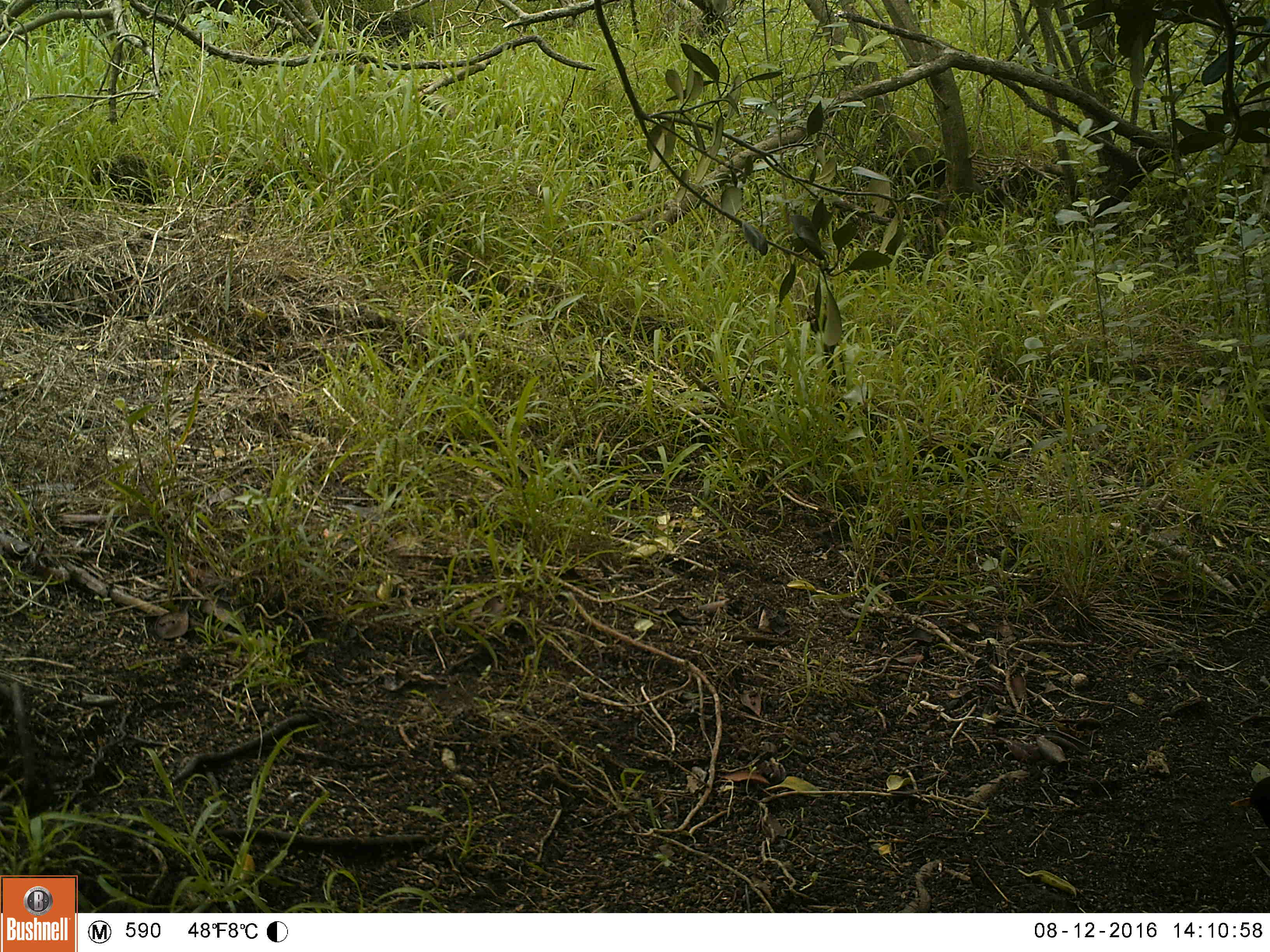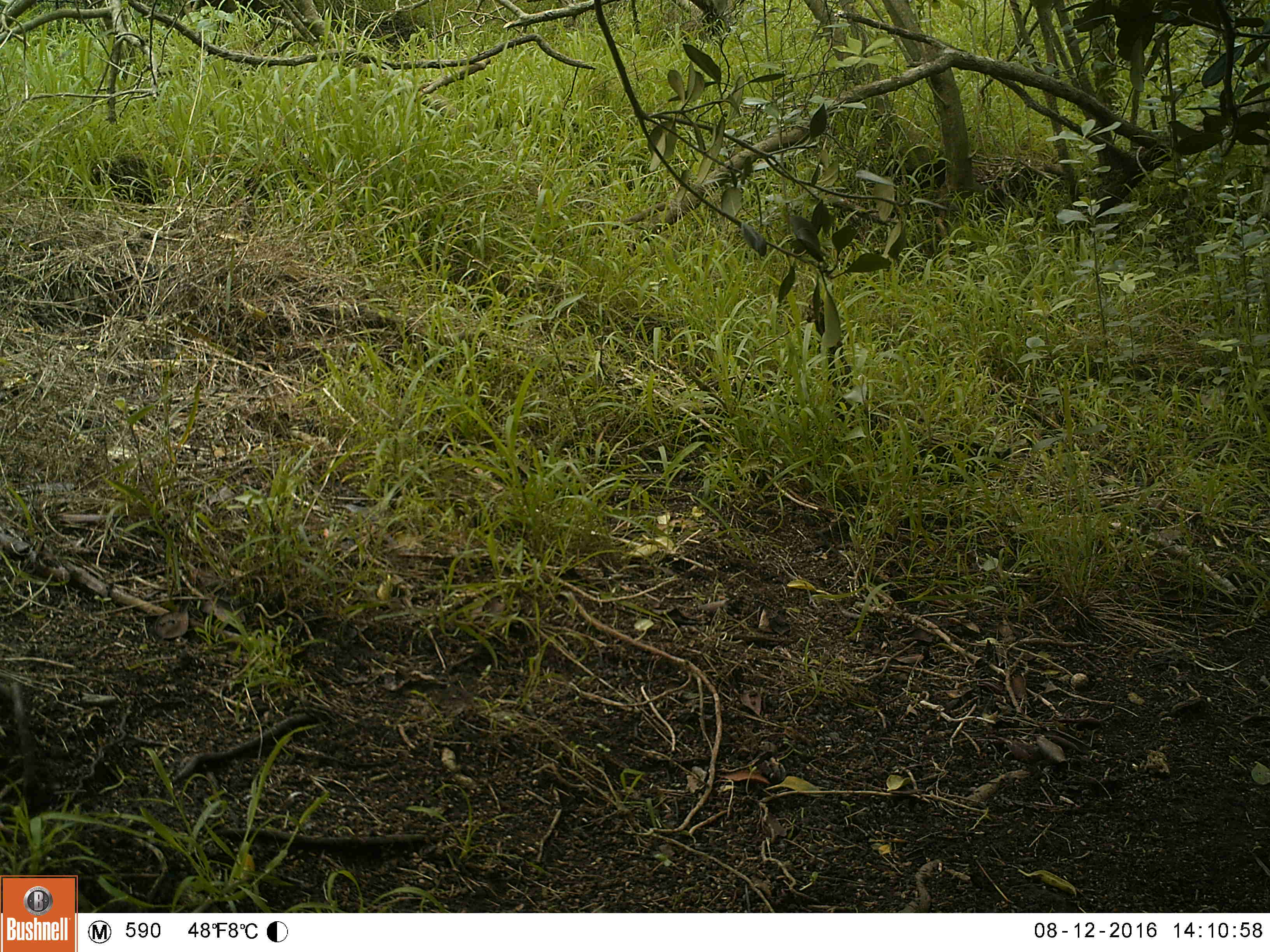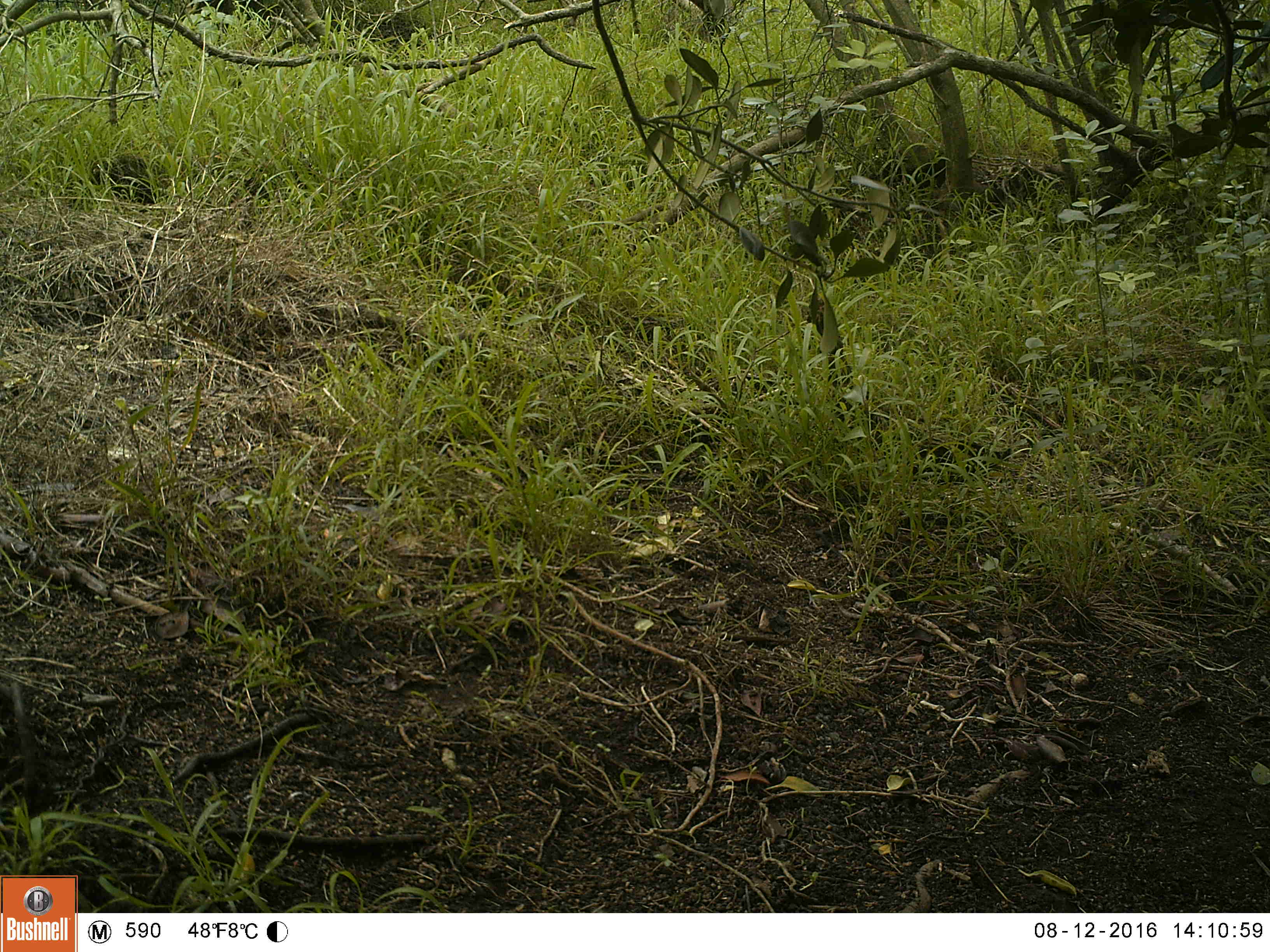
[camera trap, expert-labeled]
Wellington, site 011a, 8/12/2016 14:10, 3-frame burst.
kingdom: Animalia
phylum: Chordata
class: Aves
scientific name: Aves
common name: bird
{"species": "bird (Aves)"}